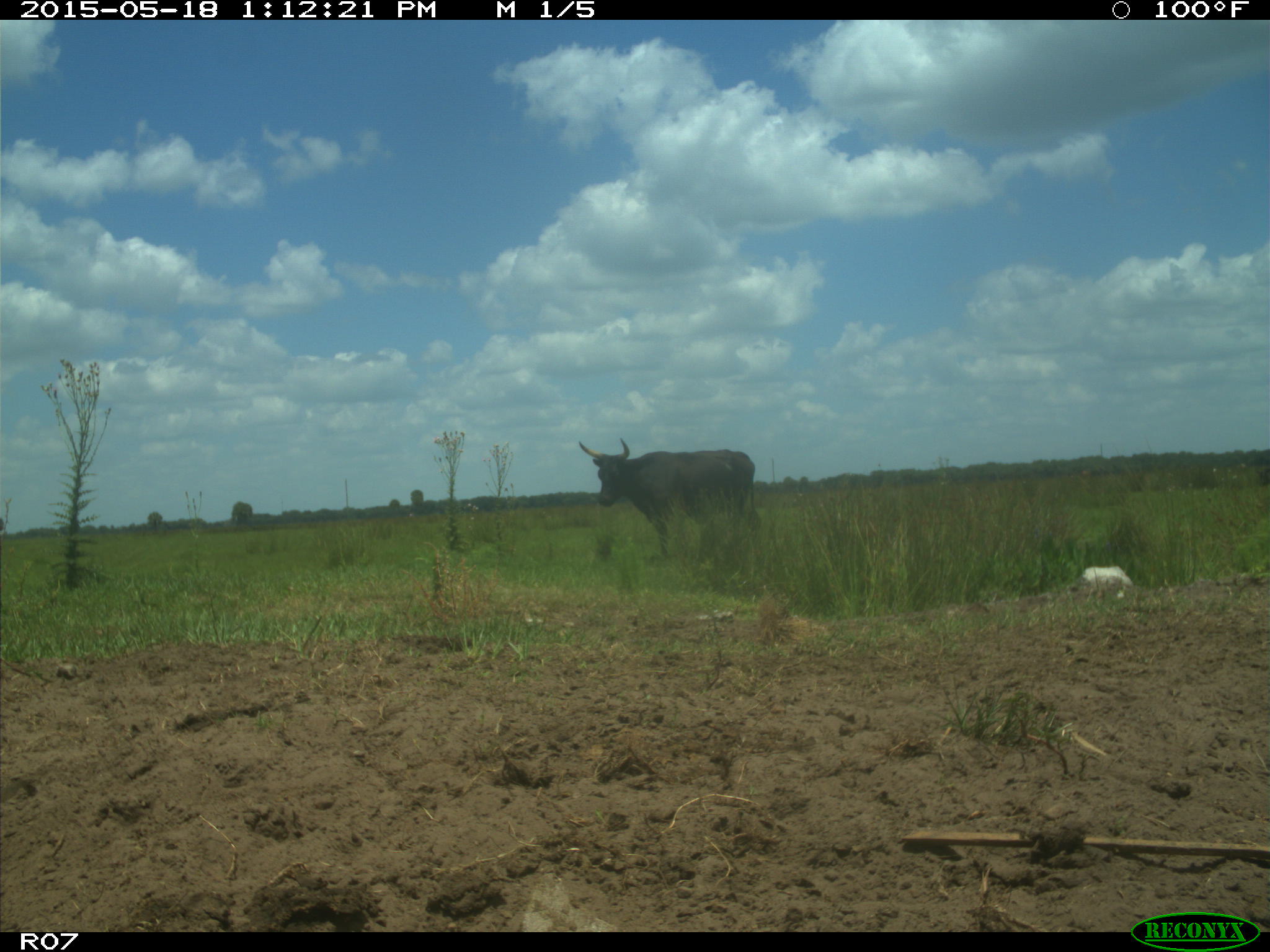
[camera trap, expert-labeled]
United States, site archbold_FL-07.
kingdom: Animalia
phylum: Chordata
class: Mammalia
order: Artiodactyla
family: Bovidae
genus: Bos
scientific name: Bos taurus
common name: domestic cow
Bos taurus (domestic cow).